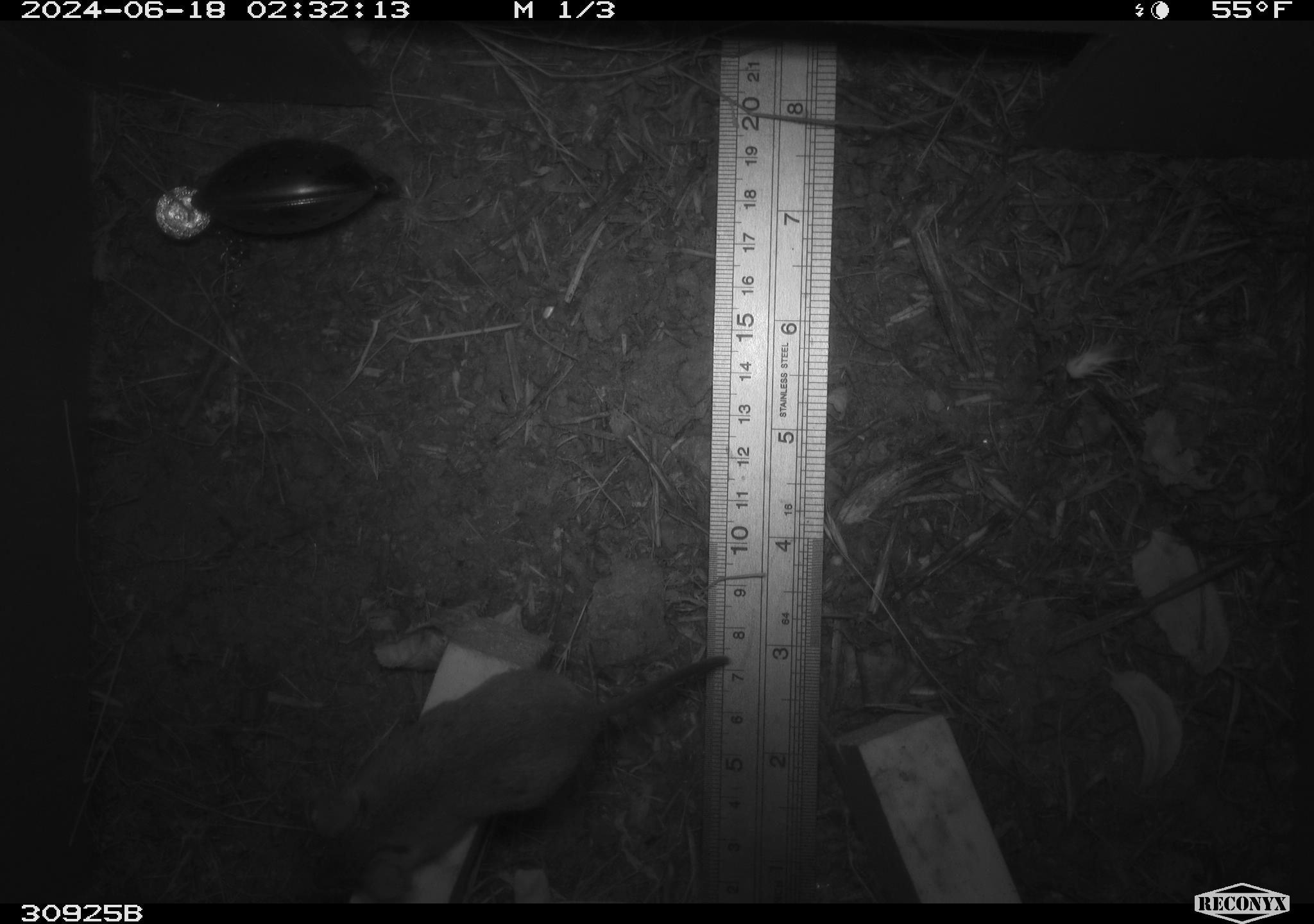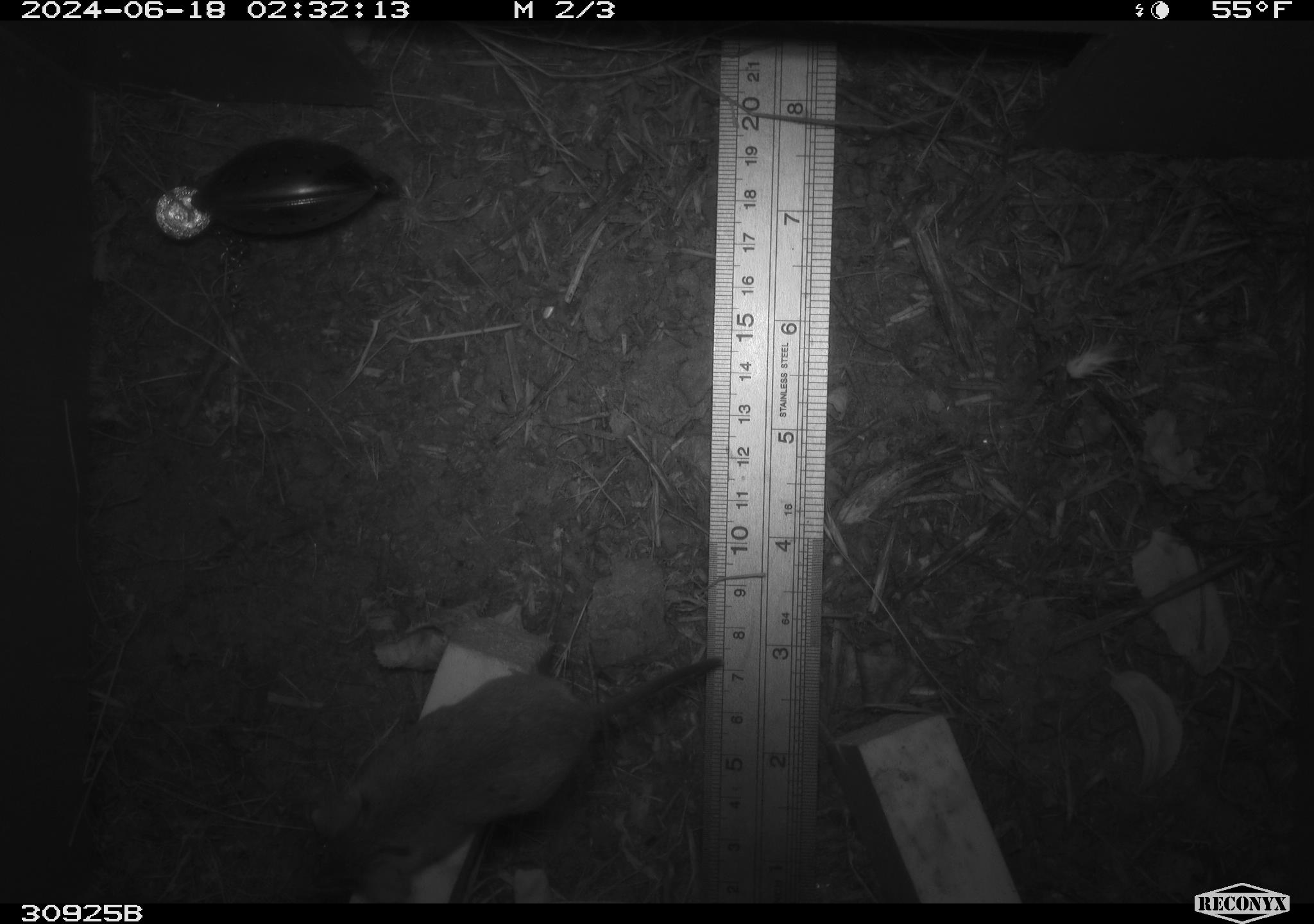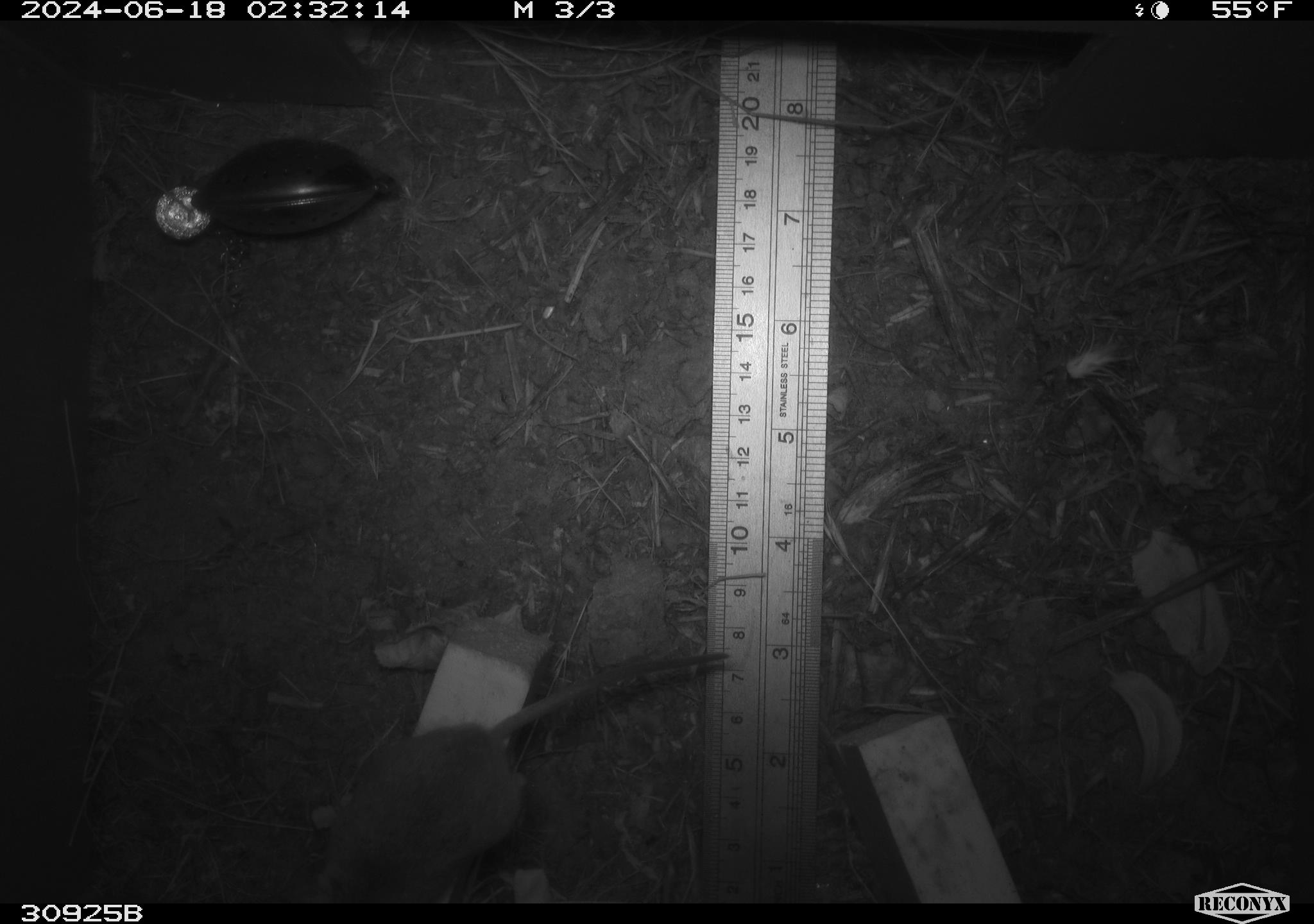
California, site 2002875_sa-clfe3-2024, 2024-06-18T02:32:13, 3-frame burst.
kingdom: Animalia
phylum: Chordata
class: Mammalia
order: Rodentia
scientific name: Rodentia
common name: mouse species